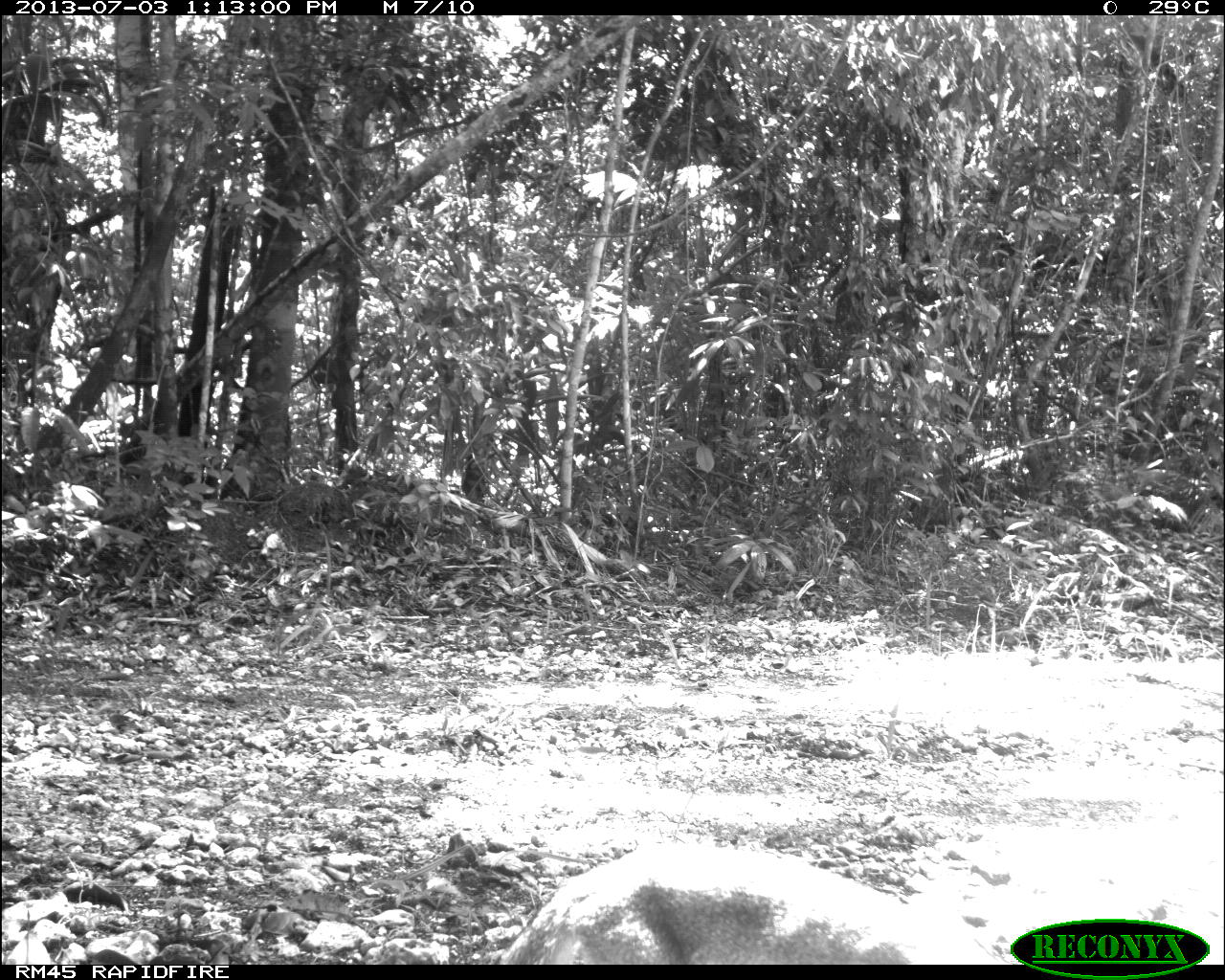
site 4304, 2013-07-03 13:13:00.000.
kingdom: Animalia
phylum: Chordata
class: Mammalia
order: Carnivora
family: Canidae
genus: Urocyon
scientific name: Urocyon cinereoargenteus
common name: gray fox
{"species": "Urocyon cinereoargenteus (gray fox)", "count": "1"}